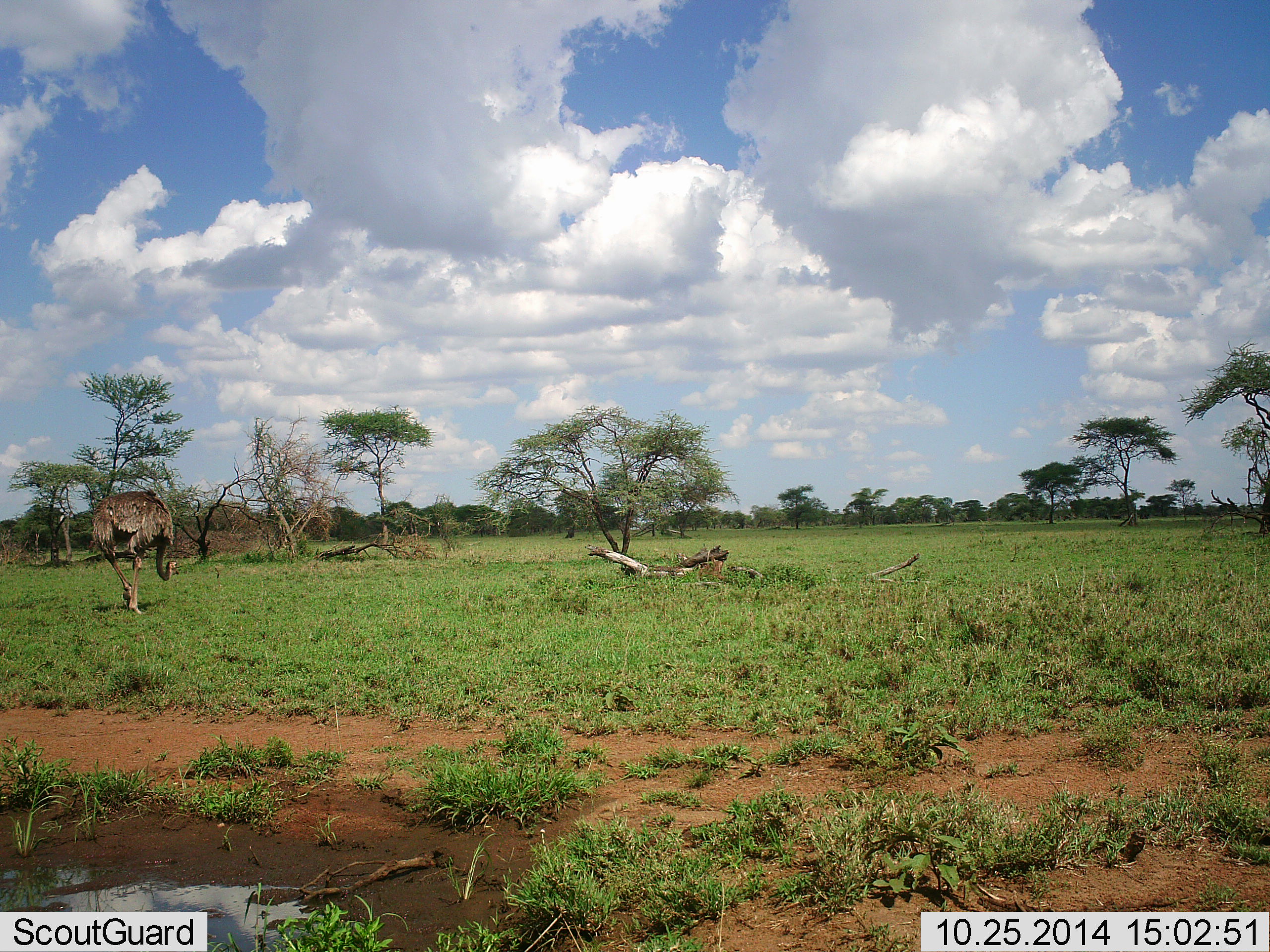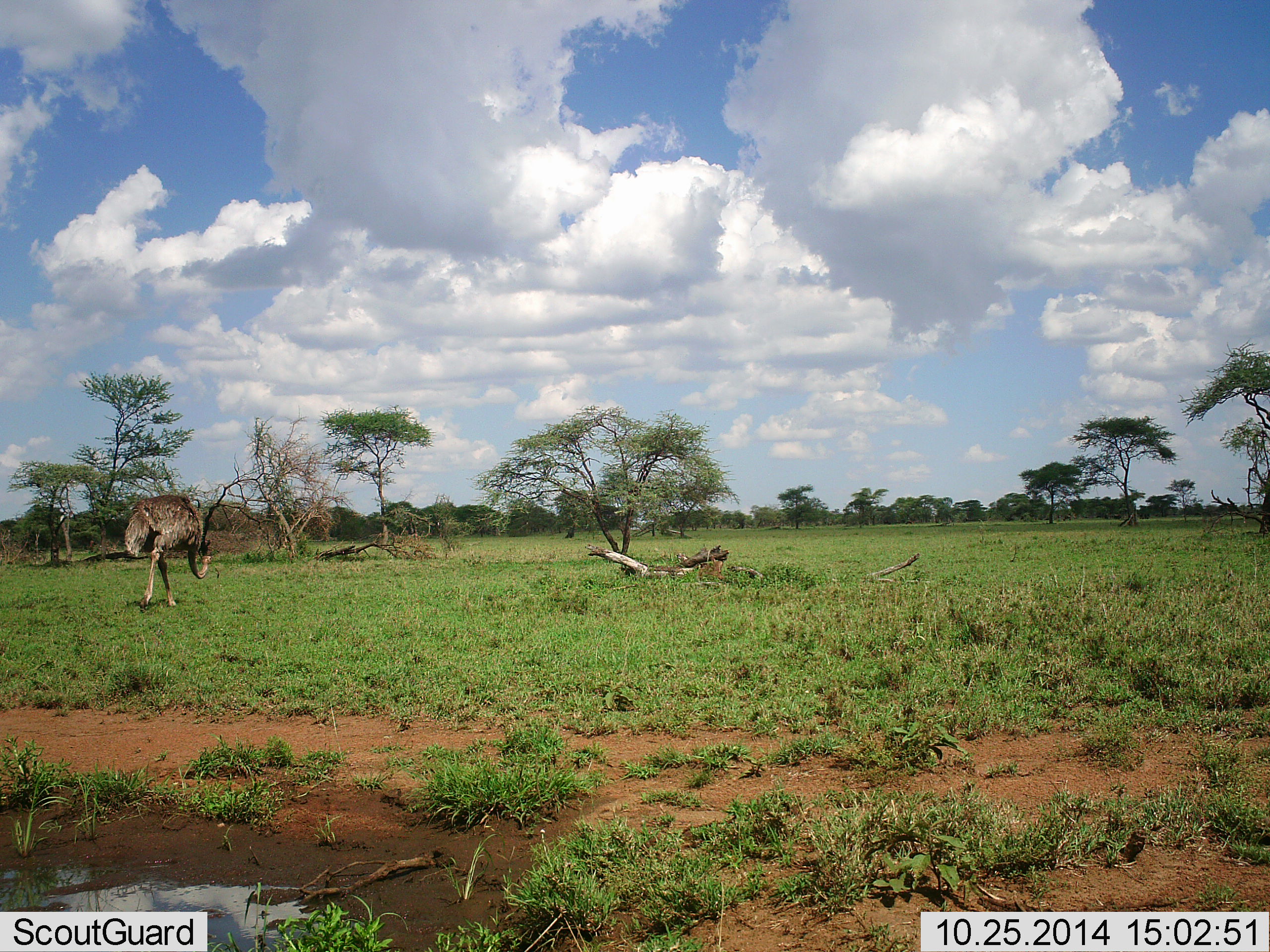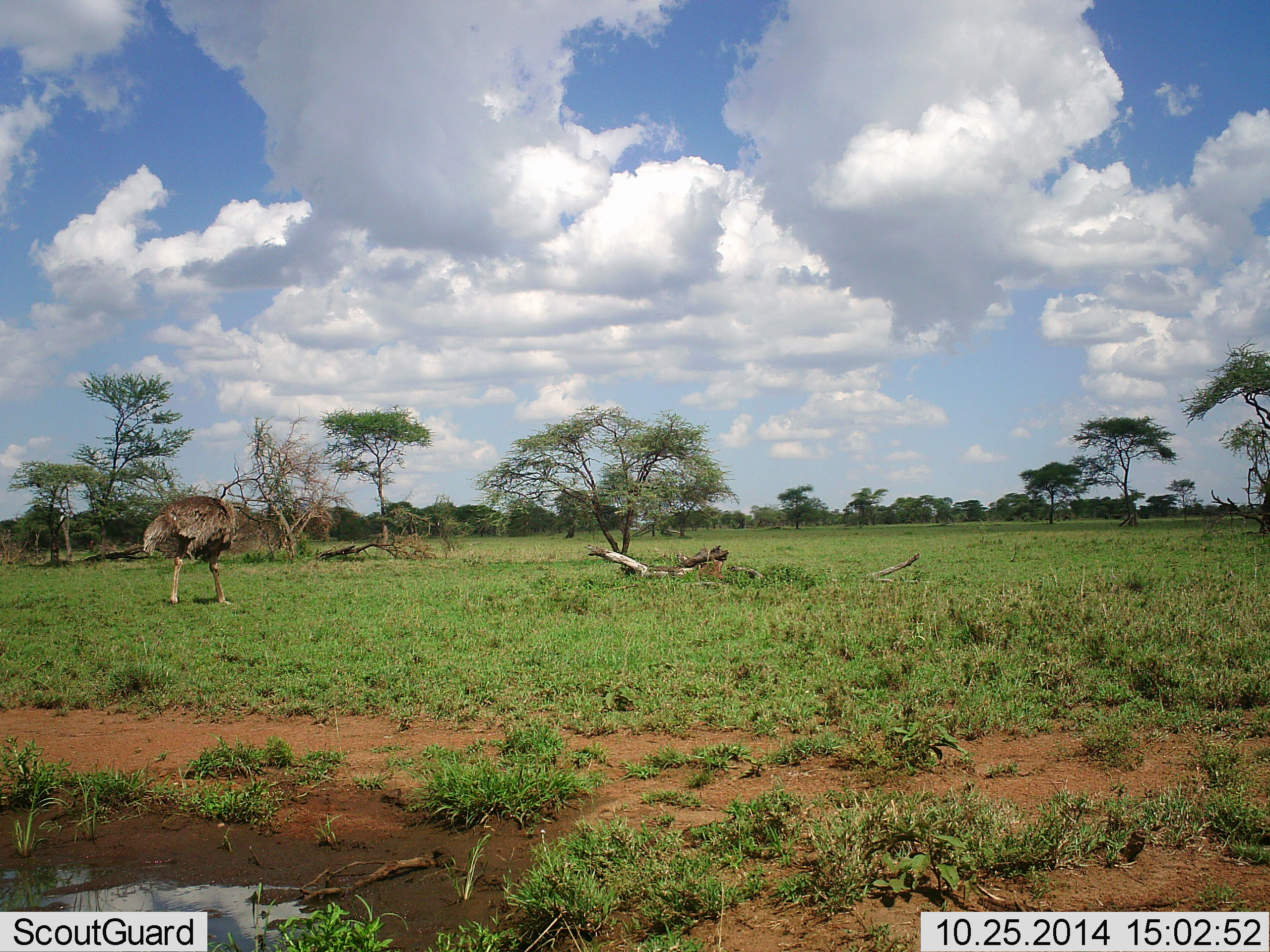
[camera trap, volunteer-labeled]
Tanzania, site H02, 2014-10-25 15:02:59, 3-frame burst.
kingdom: Animalia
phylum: Chordata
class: Aves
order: Struthioniformes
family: Struthionidae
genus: Struthio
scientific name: Struthio camelus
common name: ostrich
Ostrich (Struthio camelus), count 1. Behavior (volunteer vote fractions): standing 10%, resting 0%, moving 100%, interacting 0%. Young present (vote fraction): 0%. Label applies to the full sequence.